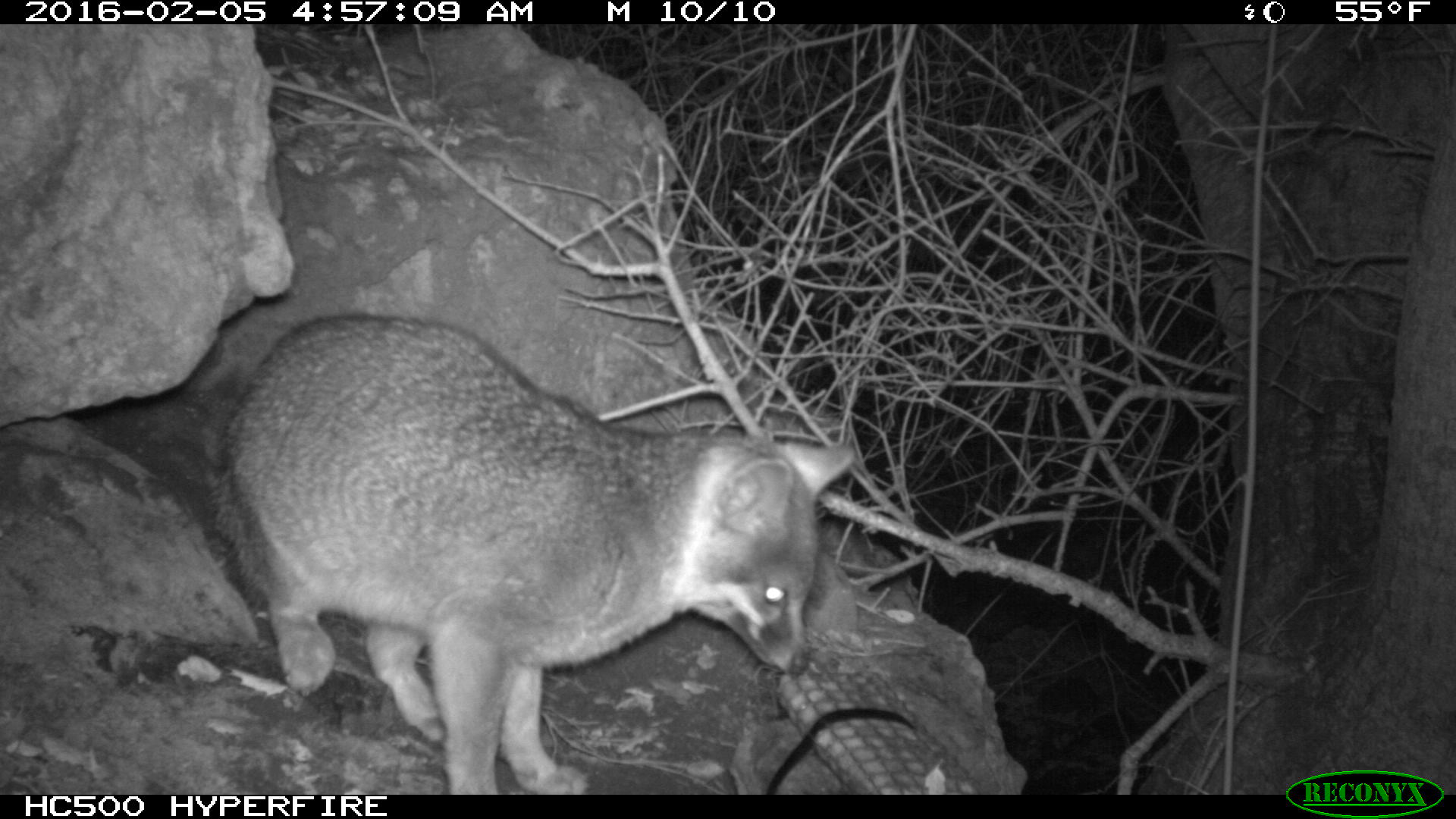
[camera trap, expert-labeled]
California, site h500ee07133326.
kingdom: Animalia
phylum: Chordata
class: Mammalia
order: Carnivora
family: Canidae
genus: Urocyon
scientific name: Urocyon littoralis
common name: island fox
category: fox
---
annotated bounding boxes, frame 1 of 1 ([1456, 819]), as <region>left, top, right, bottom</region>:
fox: <region>212, 315, 857, 793</region>